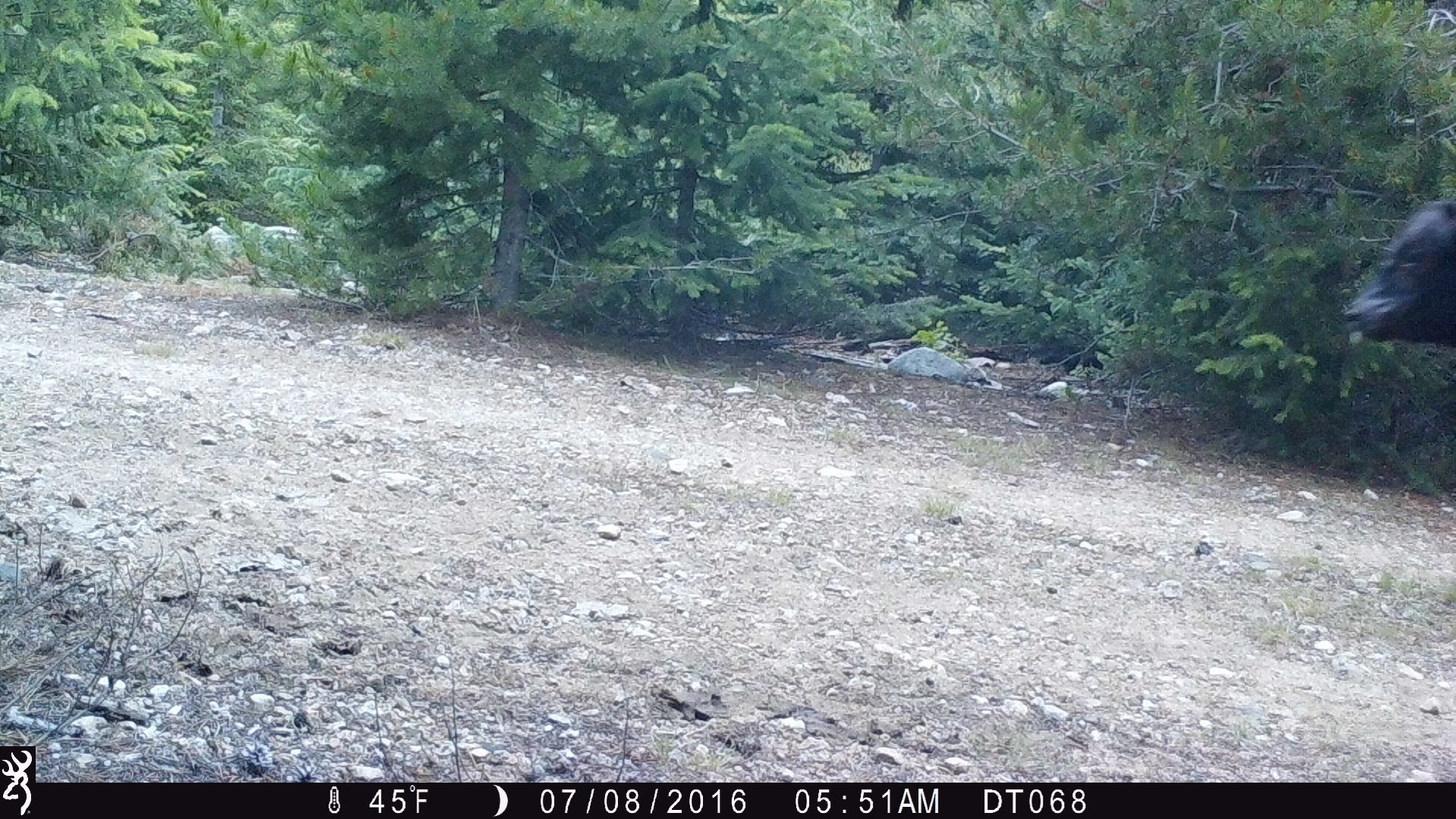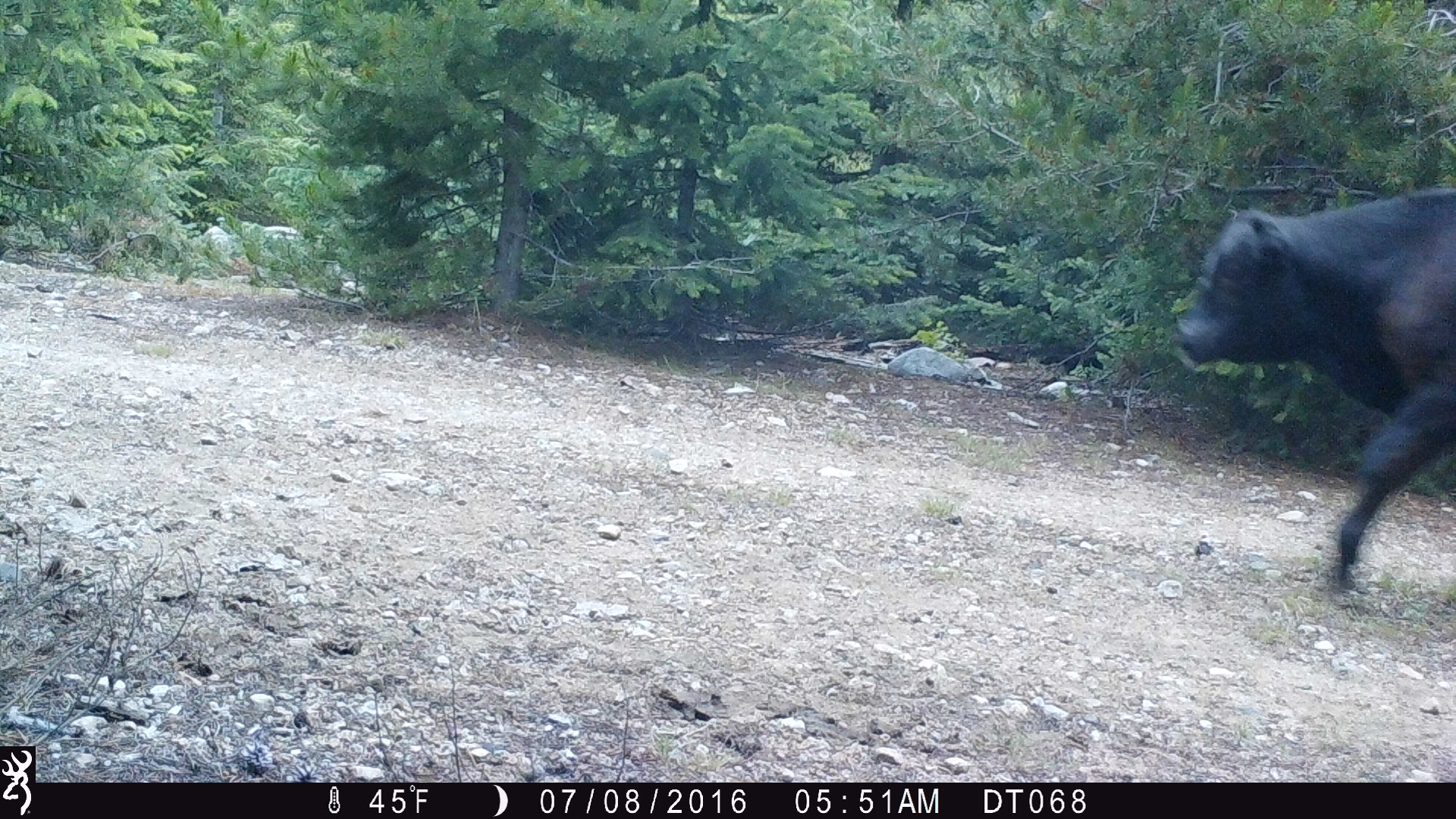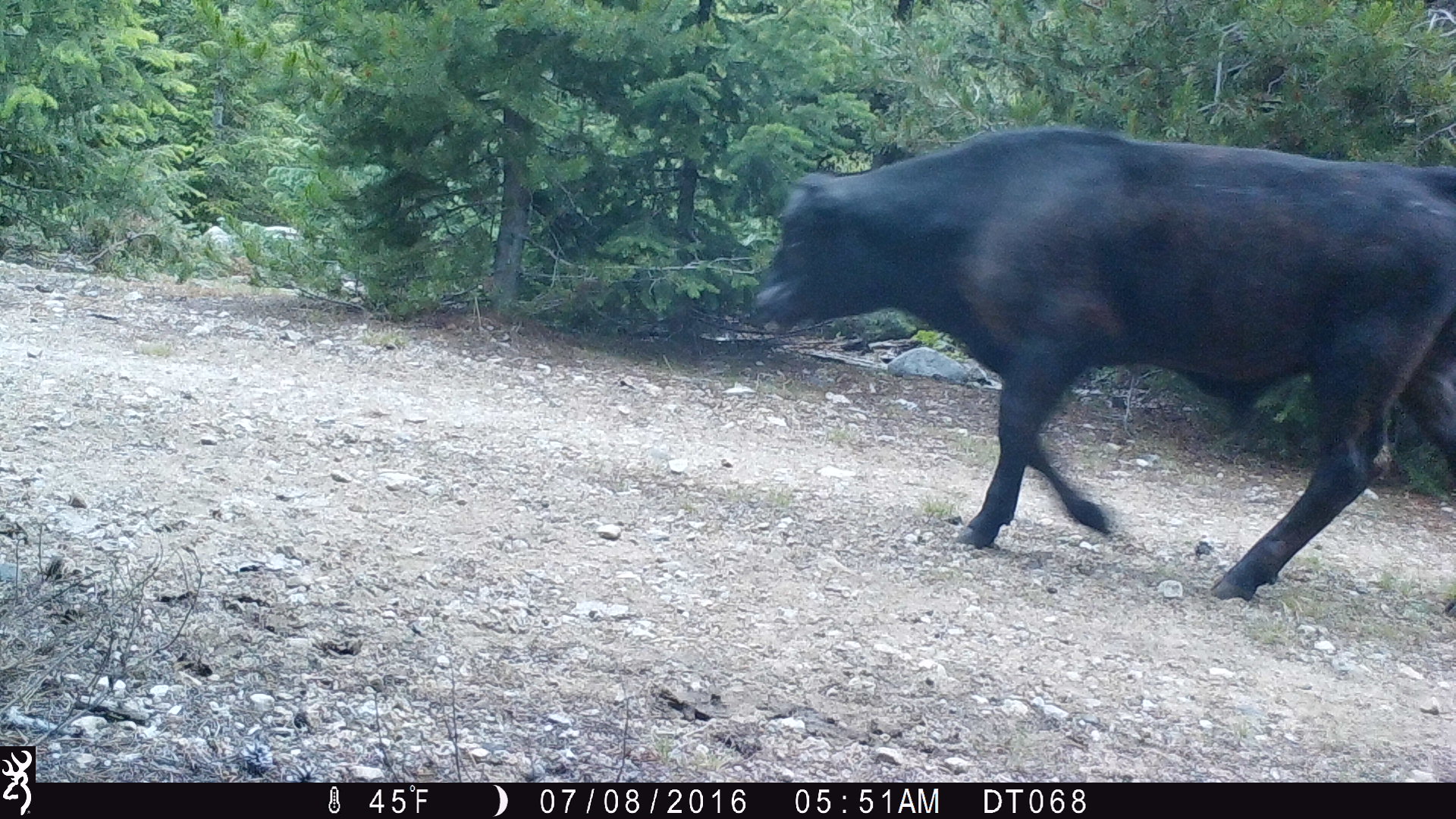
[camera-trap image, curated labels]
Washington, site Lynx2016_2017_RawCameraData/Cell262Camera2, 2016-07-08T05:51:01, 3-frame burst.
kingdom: Animalia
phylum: Chordata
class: Mammalia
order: Artiodactyla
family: Bovidae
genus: Bos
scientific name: Bos taurus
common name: domestic cattle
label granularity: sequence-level